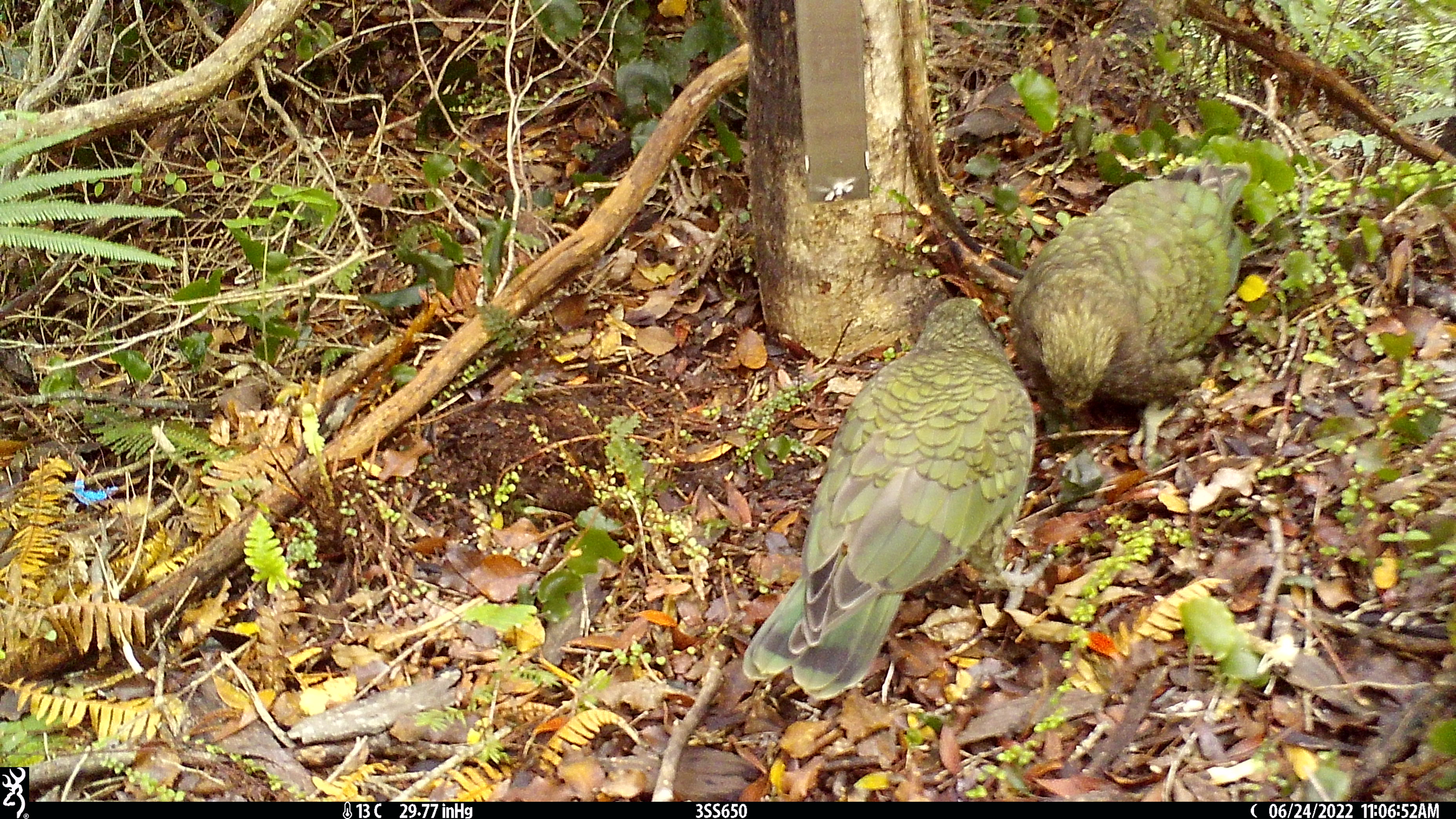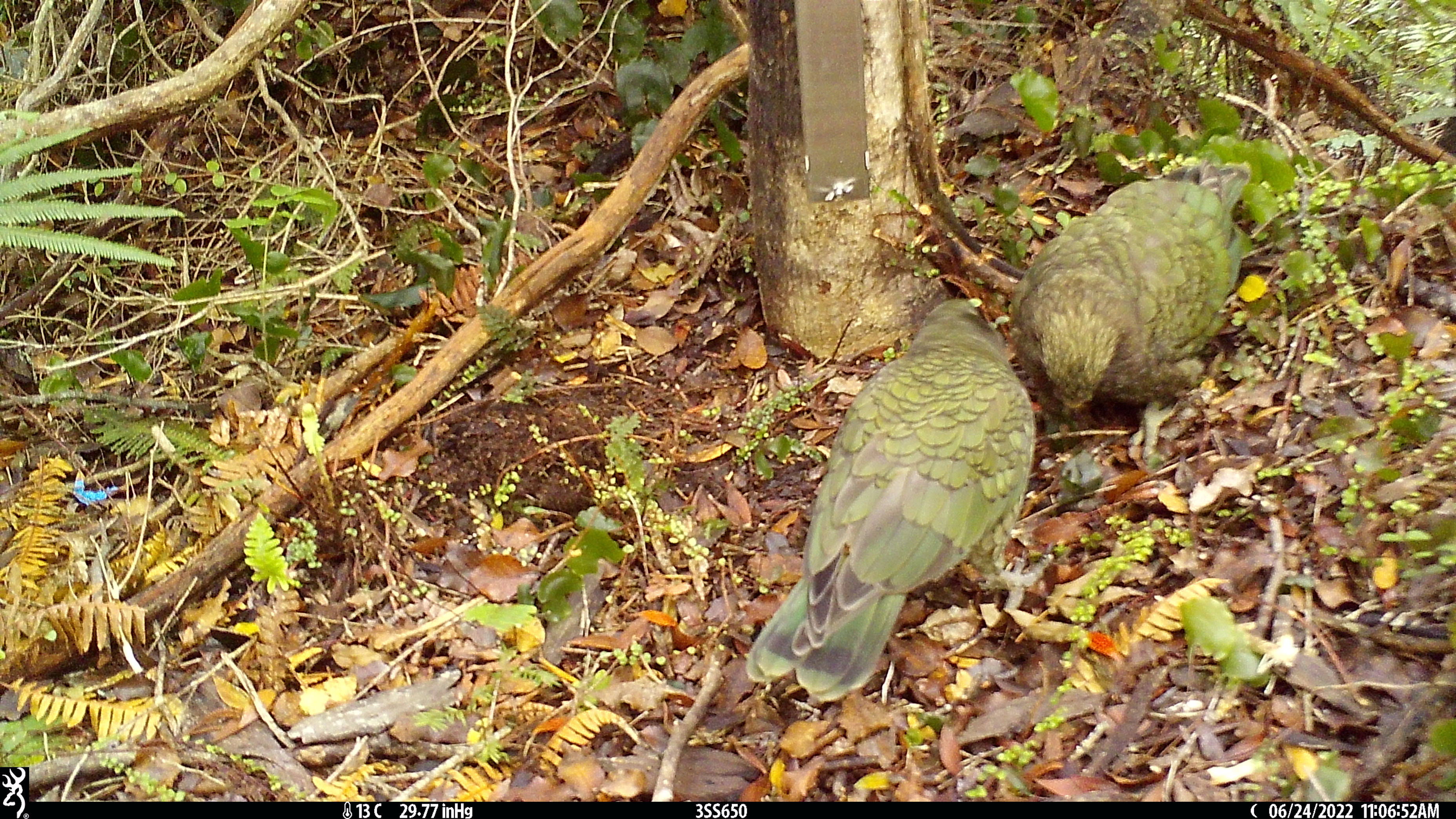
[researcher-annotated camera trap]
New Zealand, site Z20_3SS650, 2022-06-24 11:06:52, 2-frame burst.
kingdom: Animalia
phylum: Chordata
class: Aves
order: Psittaciformes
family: Strigopidae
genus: Nestor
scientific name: Nestor notabilis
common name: kea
Kea (Nestor notabilis).